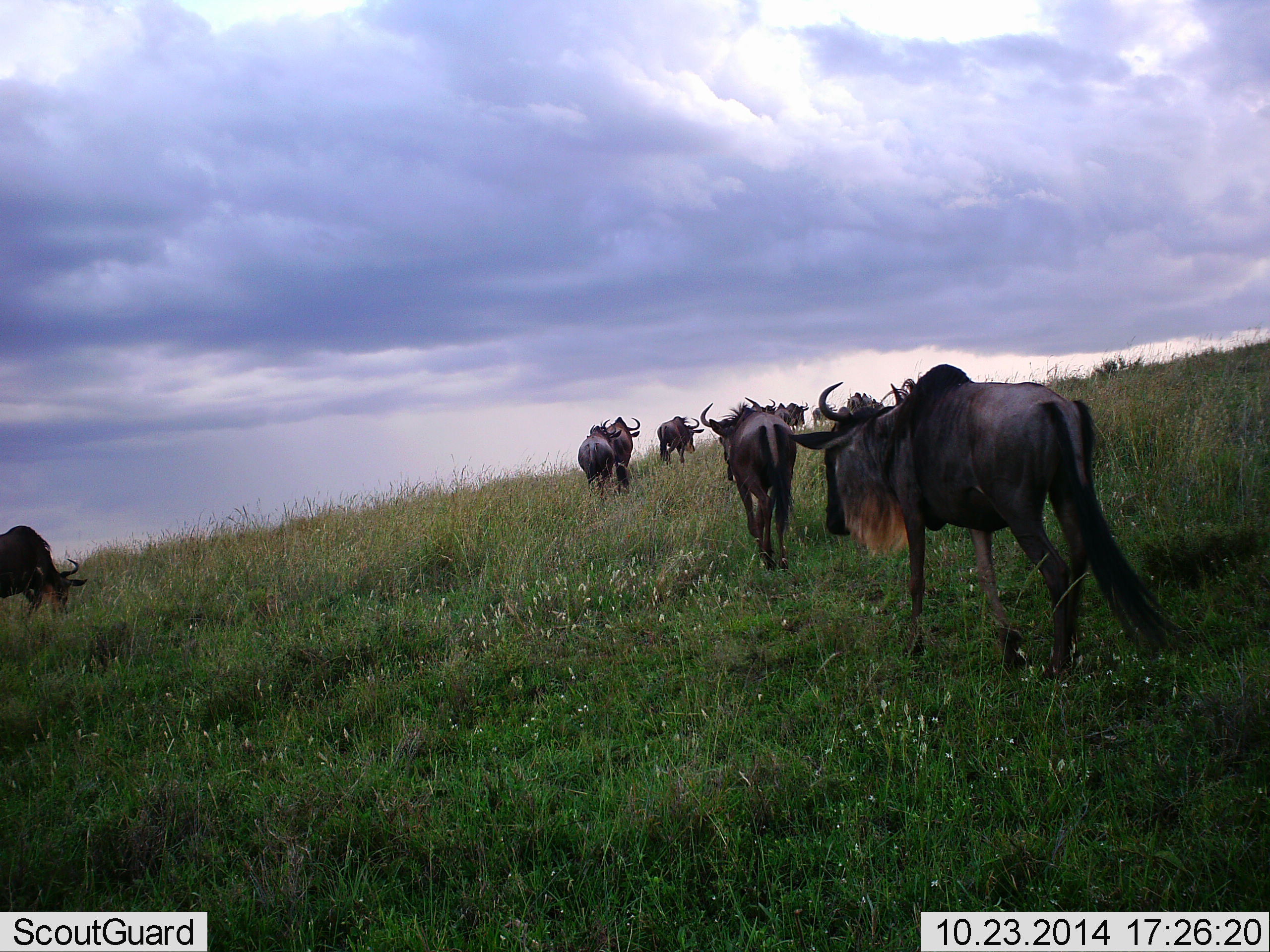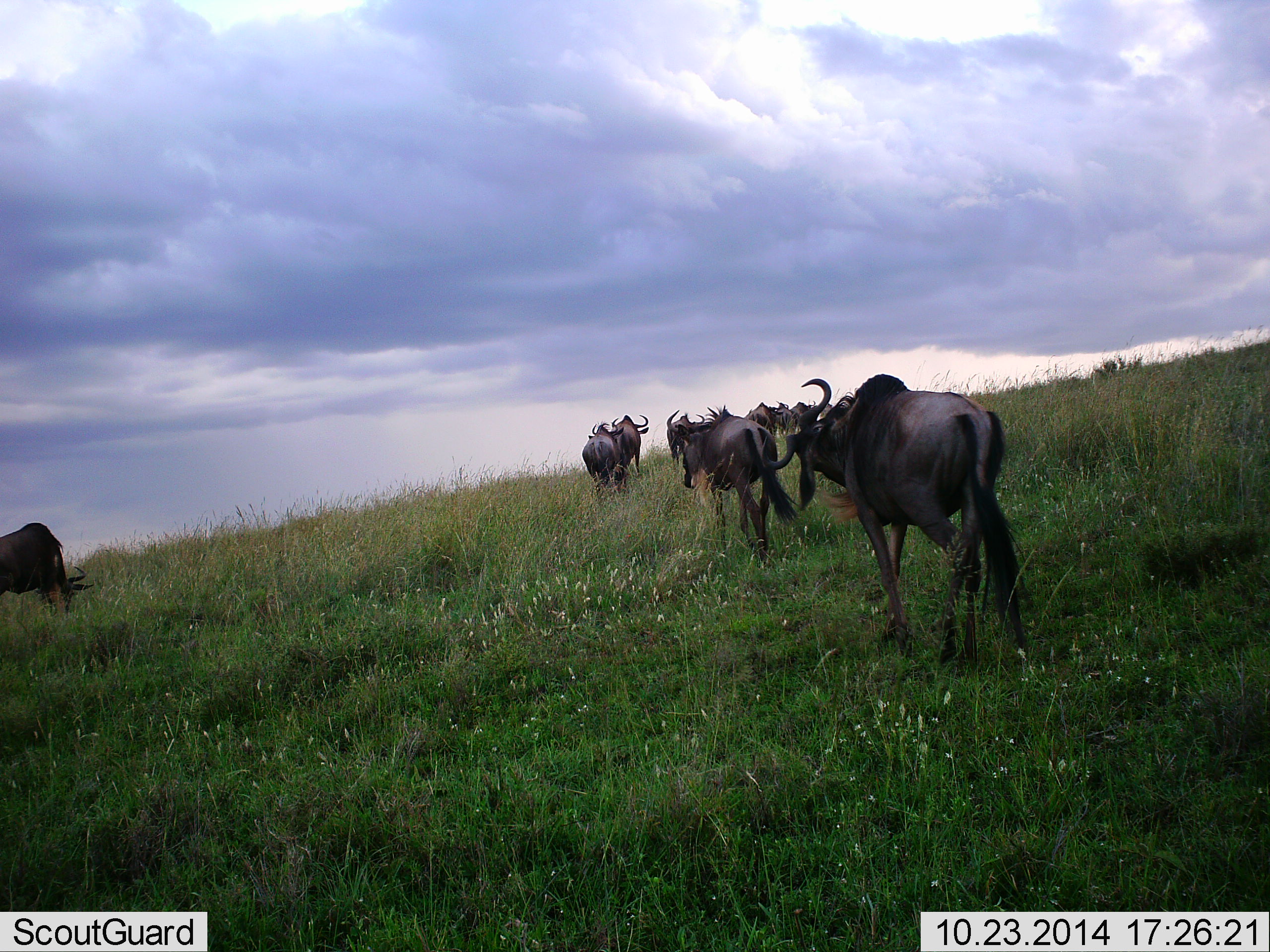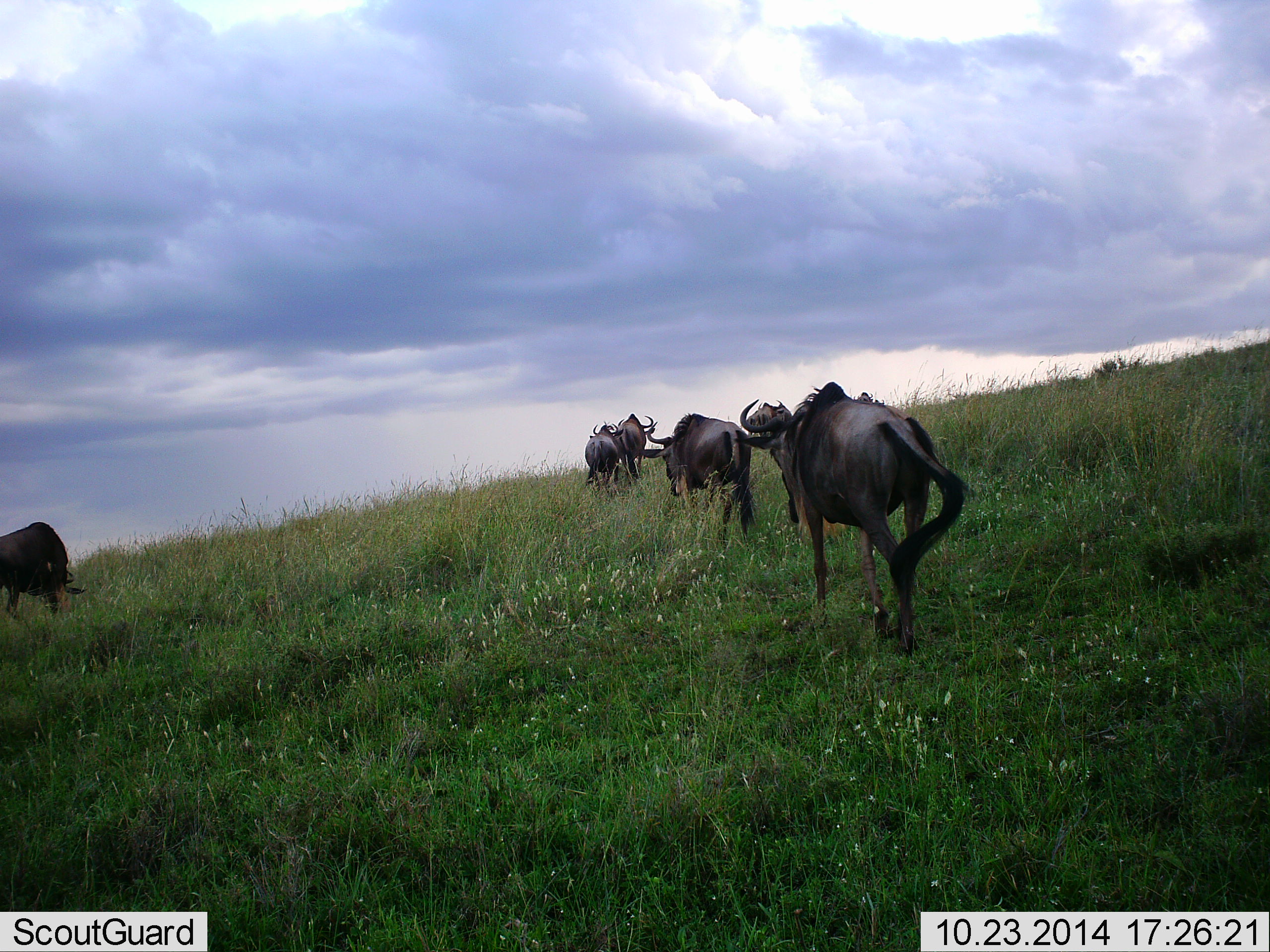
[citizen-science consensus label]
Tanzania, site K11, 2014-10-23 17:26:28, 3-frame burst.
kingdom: Animalia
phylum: Chordata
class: Mammalia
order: Artiodactyla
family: Bovidae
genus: Connochaetes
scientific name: Connochaetes taurinus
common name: blue wildebeest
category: wildebeest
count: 9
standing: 30%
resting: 0%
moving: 100%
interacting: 0%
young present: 0%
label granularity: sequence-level